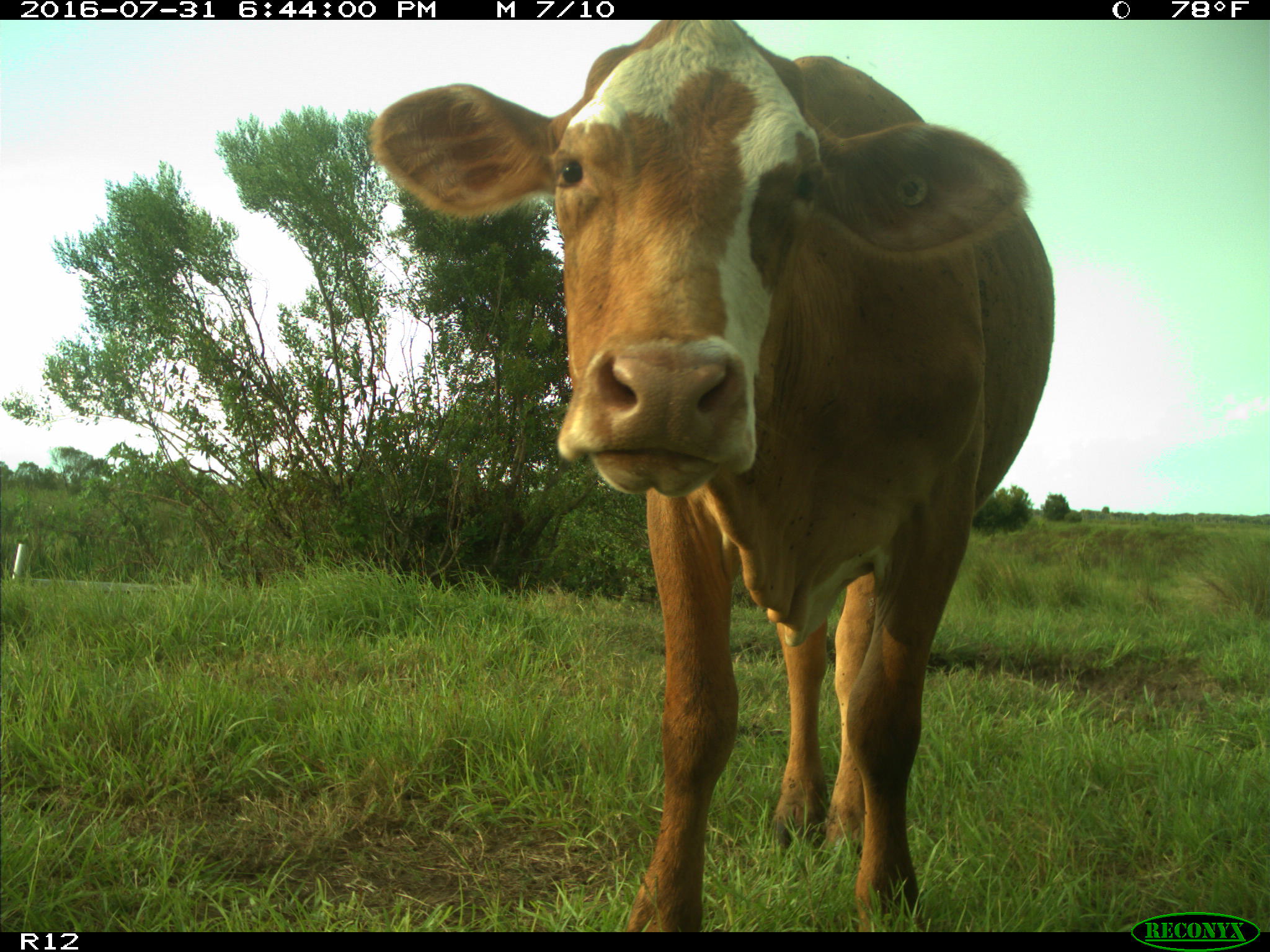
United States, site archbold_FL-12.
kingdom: Animalia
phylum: Chordata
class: Mammalia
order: Artiodactyla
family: Bovidae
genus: Bos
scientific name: Bos taurus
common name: domestic cow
Bos taurus (domestic cow).